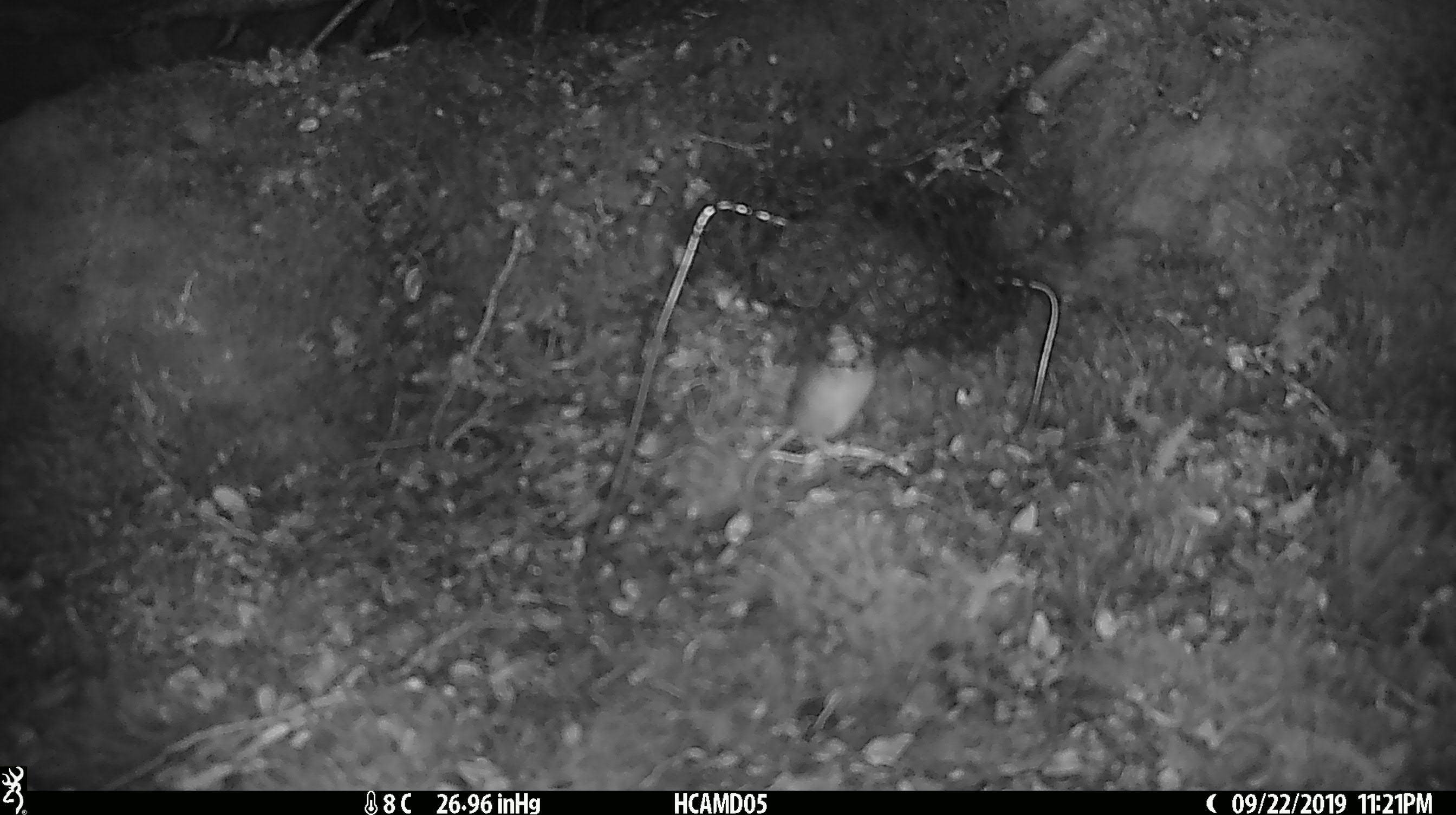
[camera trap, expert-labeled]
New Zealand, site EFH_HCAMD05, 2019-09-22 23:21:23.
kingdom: Animalia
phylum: Chordata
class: Mammalia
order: Rodentia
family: Muridae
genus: Mus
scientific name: Mus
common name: mouse